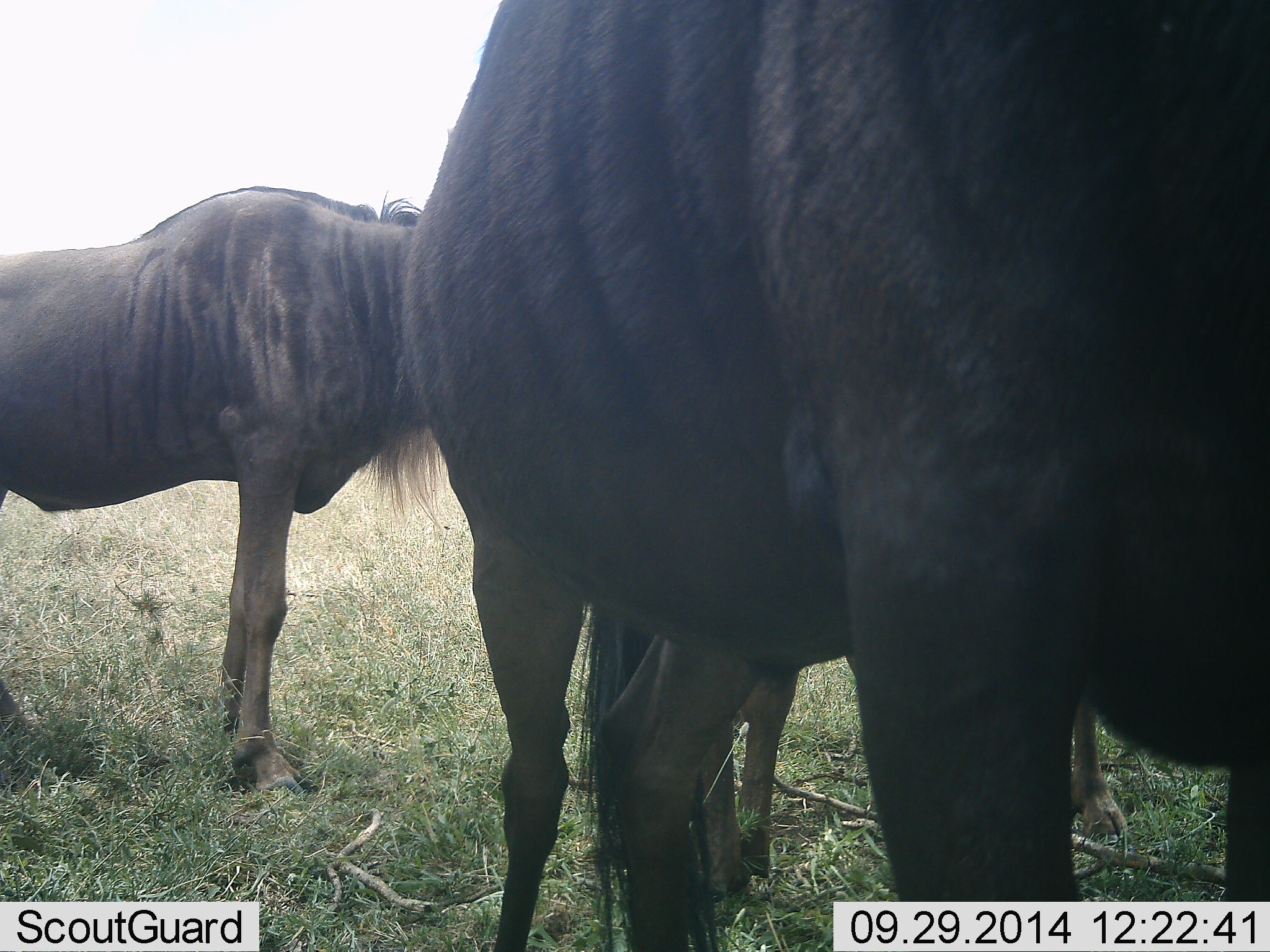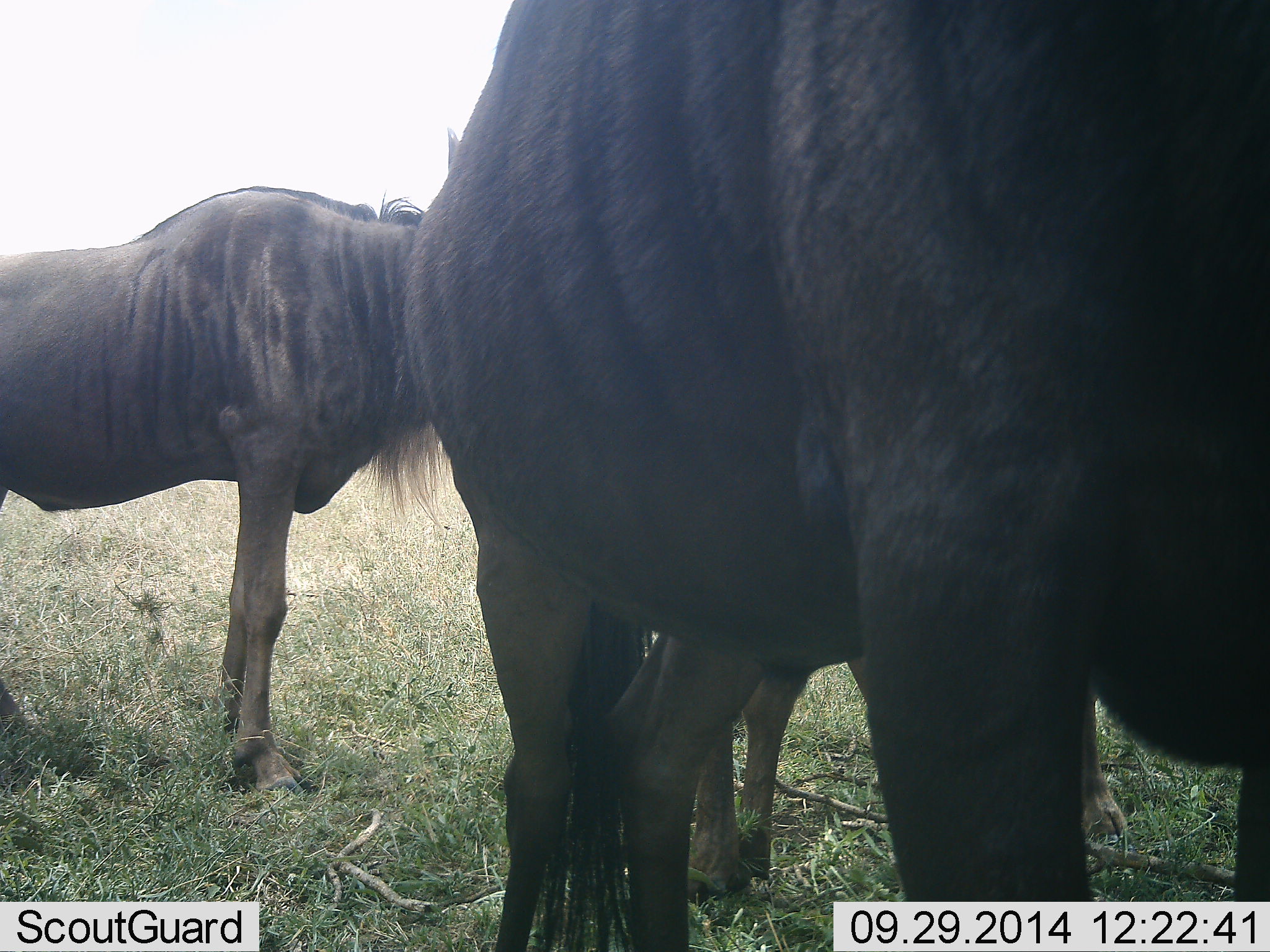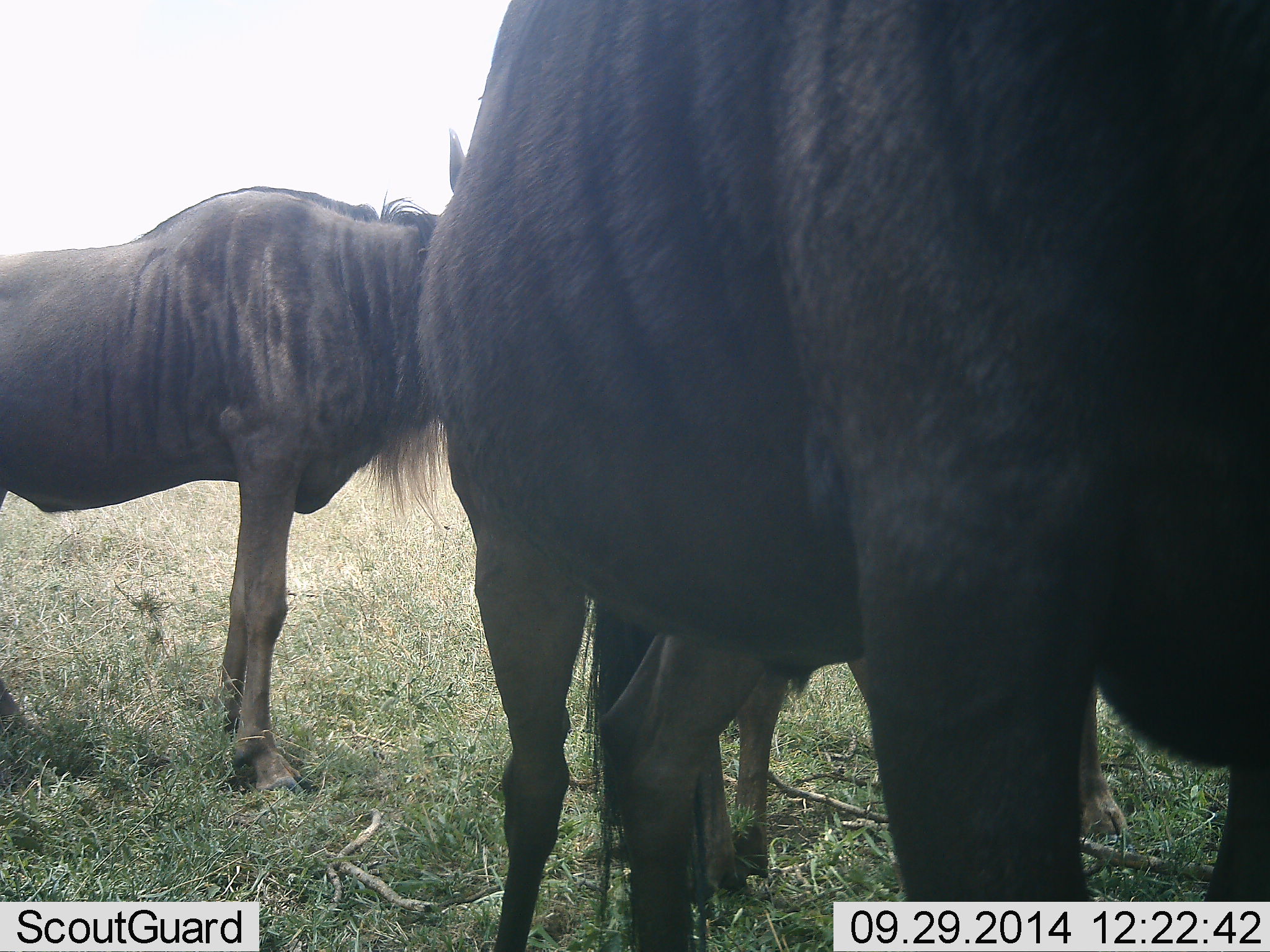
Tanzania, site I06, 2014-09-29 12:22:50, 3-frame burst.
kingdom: Animalia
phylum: Chordata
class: Mammalia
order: Artiodactyla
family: Bovidae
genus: Connochaetes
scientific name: Connochaetes taurinus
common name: blue wildebeest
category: wildebeest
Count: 3.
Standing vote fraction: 100%.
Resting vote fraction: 0%.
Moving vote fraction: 0%.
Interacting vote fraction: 0%.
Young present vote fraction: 0%.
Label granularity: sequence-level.